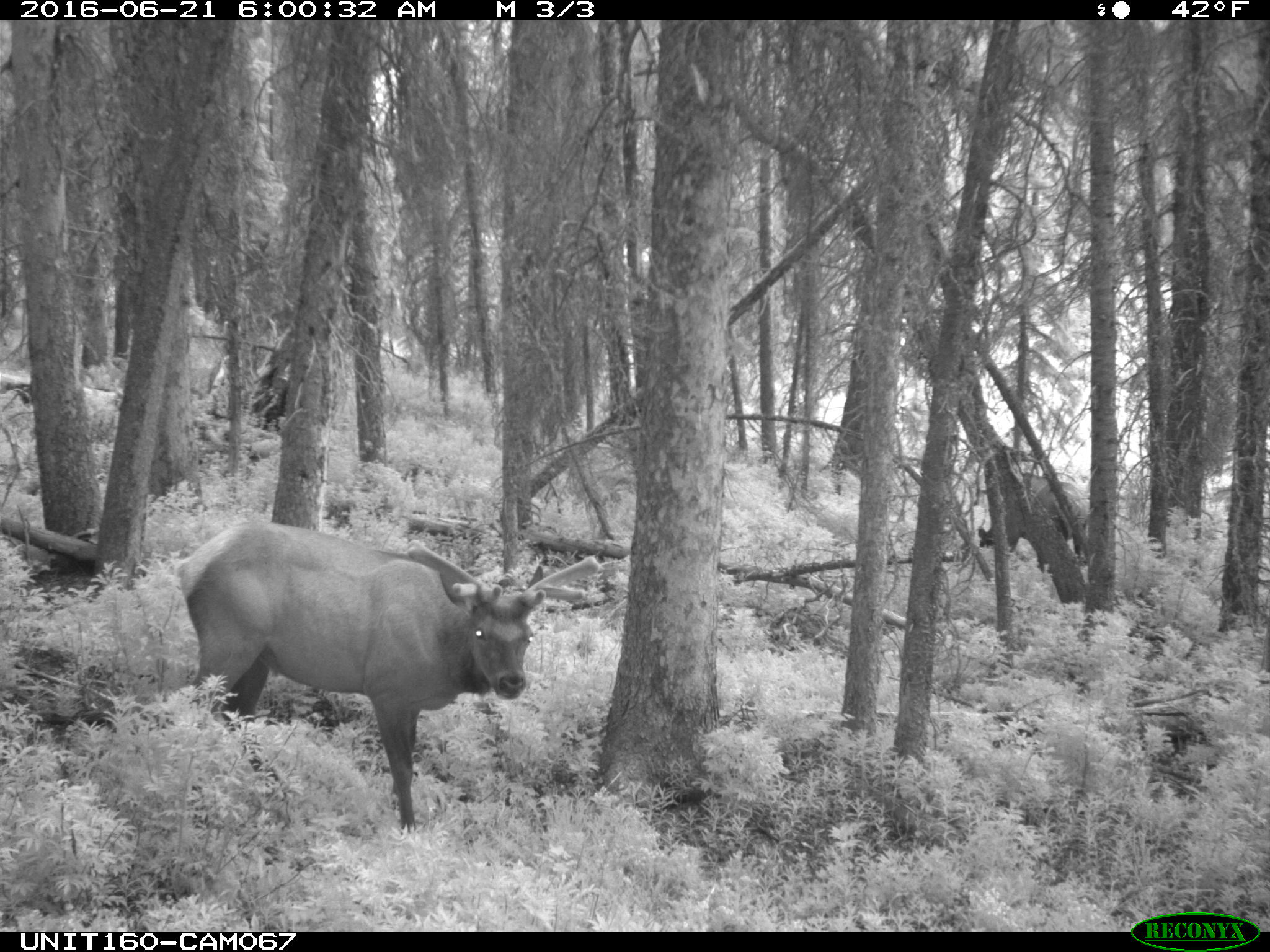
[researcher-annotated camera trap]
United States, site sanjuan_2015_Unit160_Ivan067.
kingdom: Animalia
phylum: Chordata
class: Mammalia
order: Artiodactyla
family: Cervidae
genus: Cervus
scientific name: Cervus elaphus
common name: red deer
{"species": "Cervus elaphus (red deer)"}